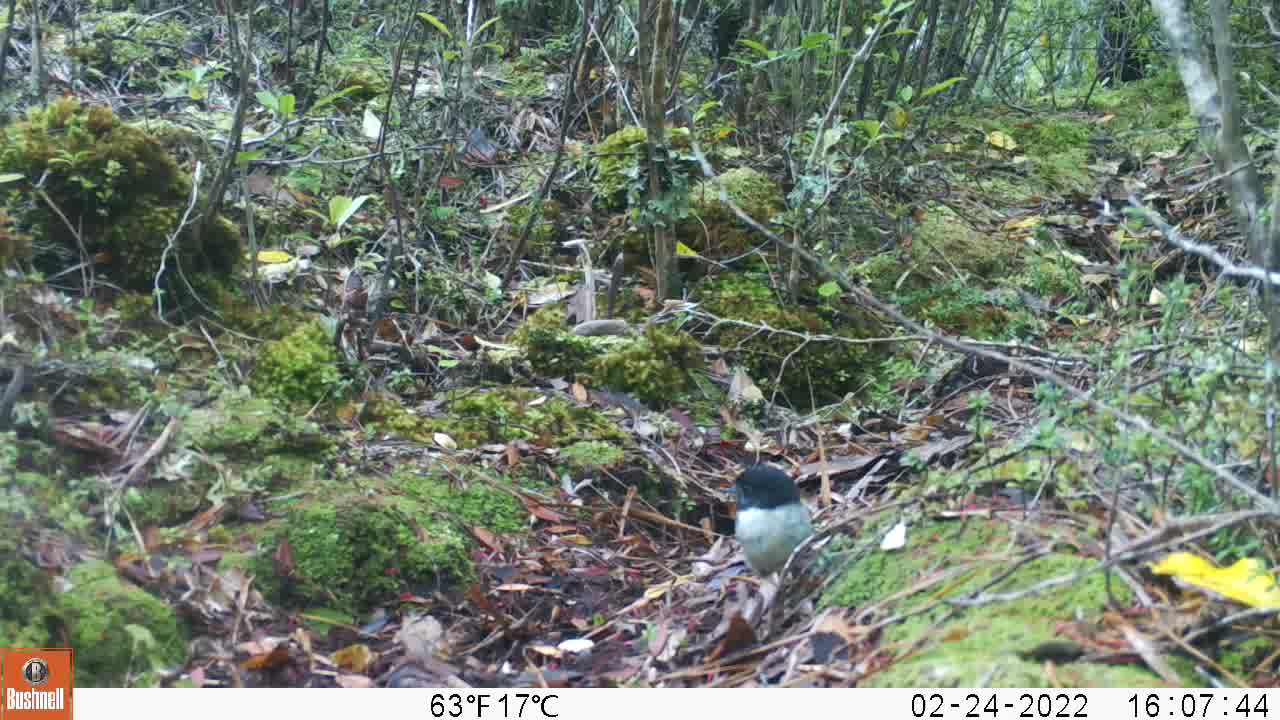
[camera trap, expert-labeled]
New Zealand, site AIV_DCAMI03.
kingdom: Animalia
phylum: Chordata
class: Aves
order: Passeriformes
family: Petroicidae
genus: Petroica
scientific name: Petroica macrocephala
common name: tomtit